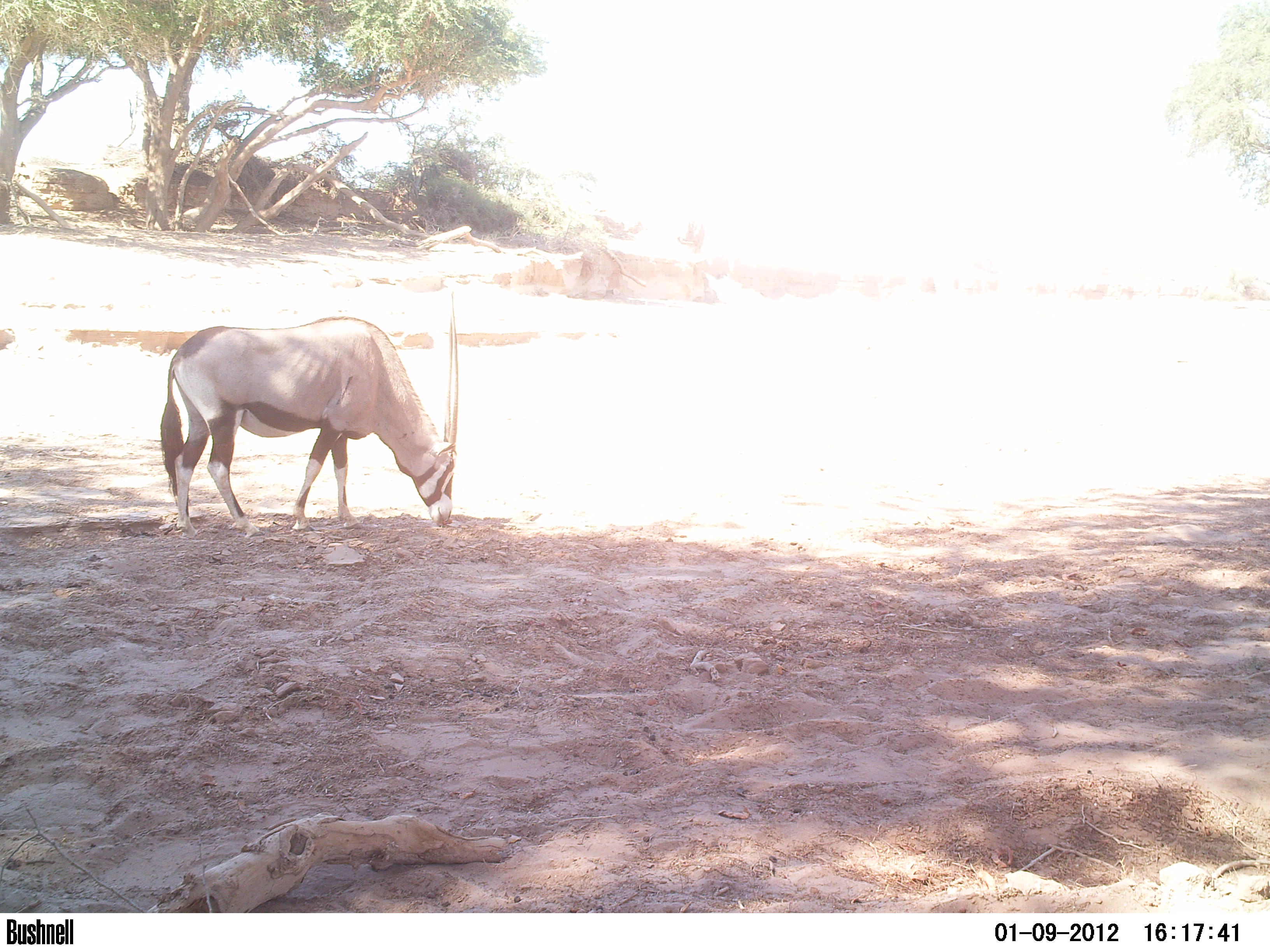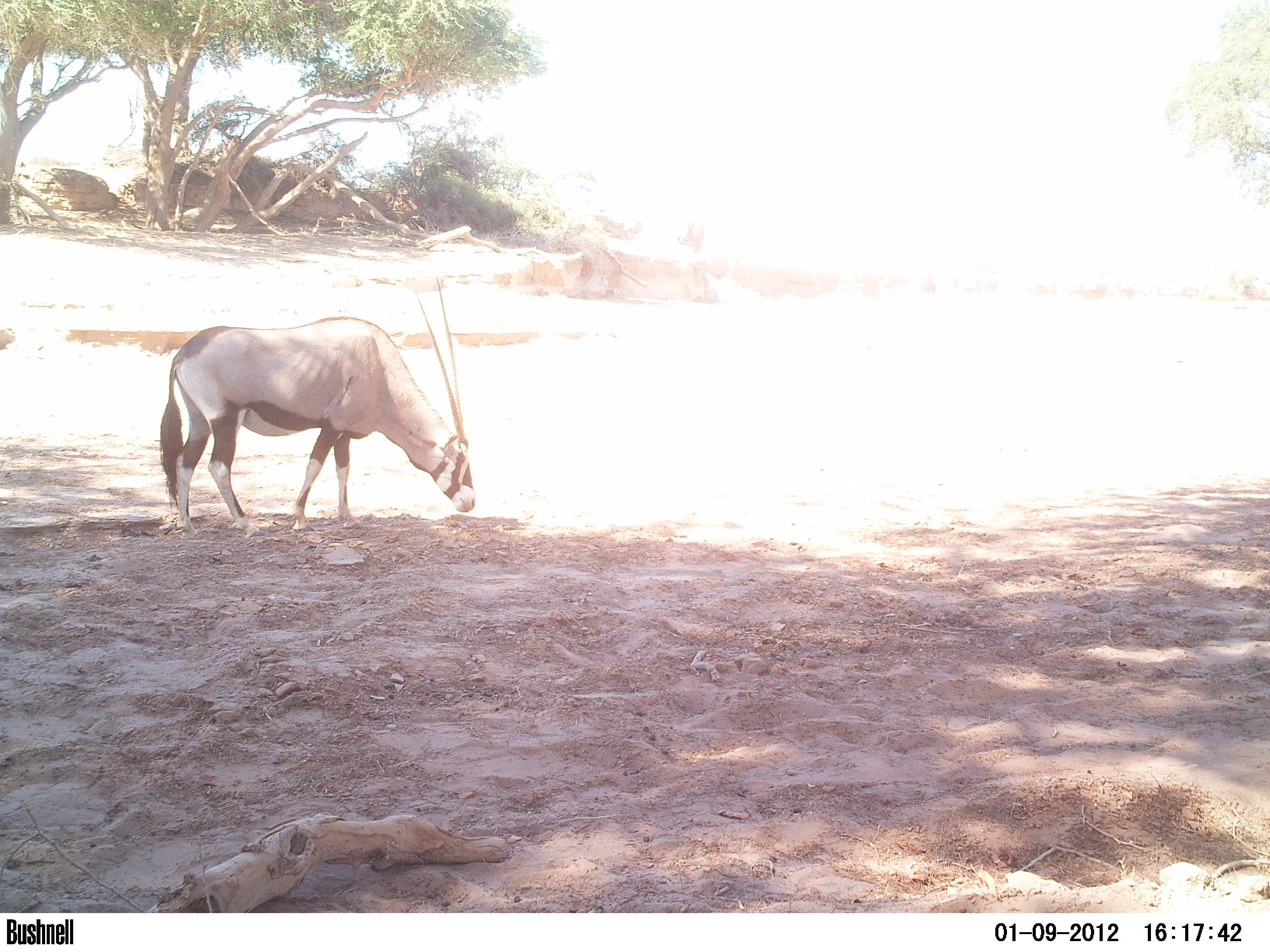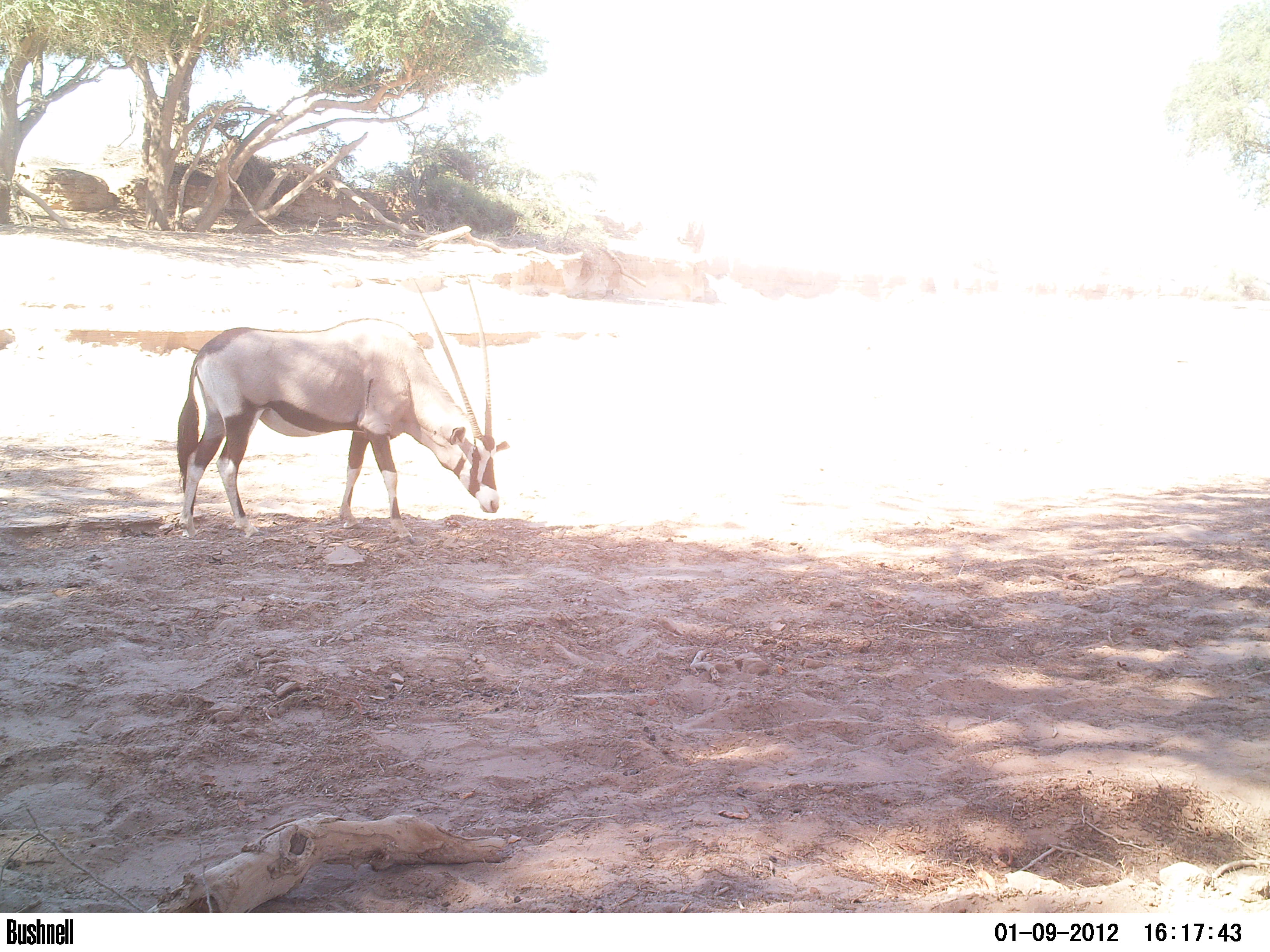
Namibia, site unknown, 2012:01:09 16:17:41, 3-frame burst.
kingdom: Animalia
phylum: Chordata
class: Mammalia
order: Artiodactyla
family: Bovidae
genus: Oryx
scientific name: Oryx gazella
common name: gemsbok